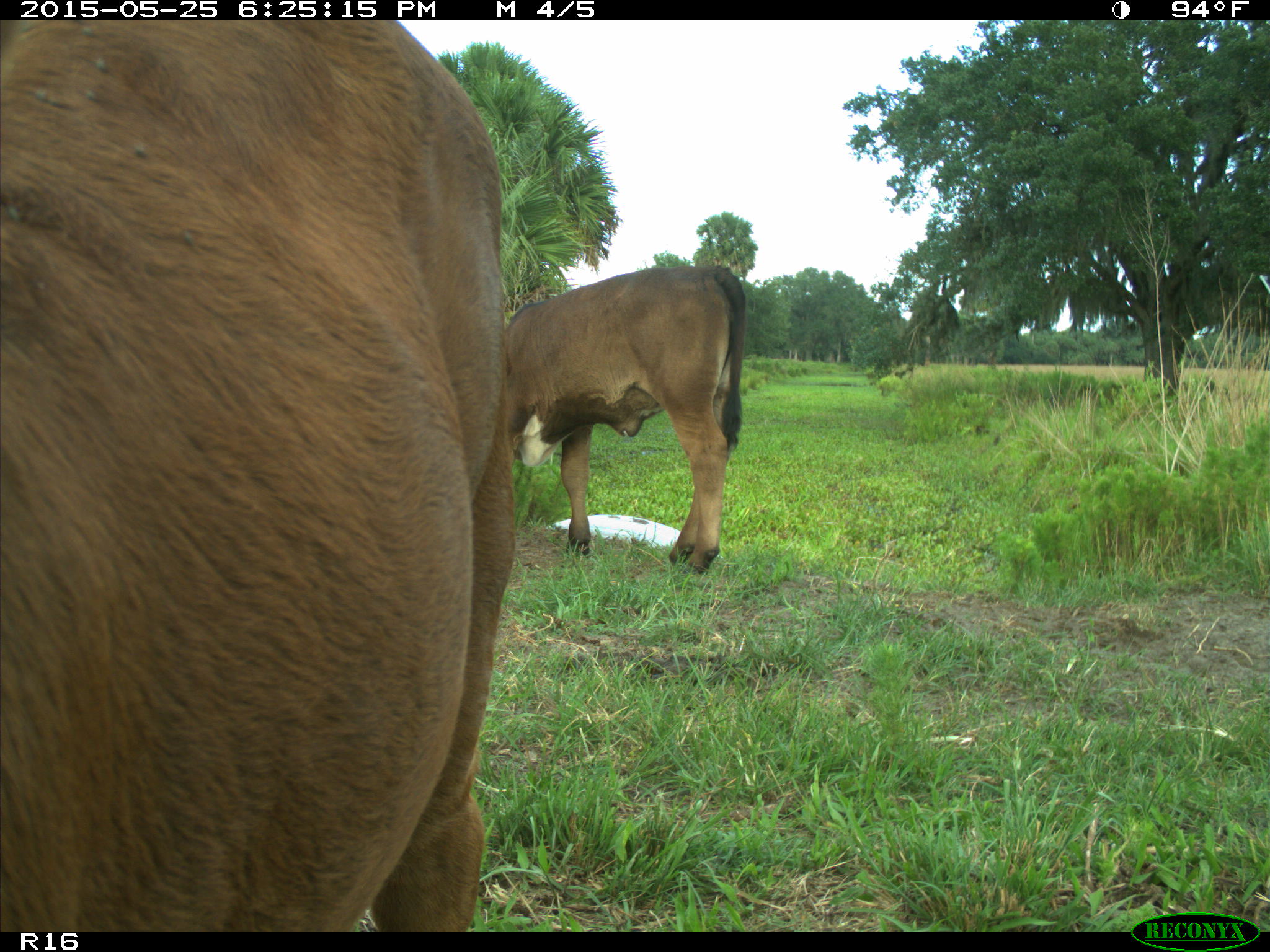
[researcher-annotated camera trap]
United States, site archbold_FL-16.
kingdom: Animalia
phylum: Chordata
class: Mammalia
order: Artiodactyla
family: Bovidae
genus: Bos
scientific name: Bos taurus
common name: domestic cow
Bos taurus (domestic cow).